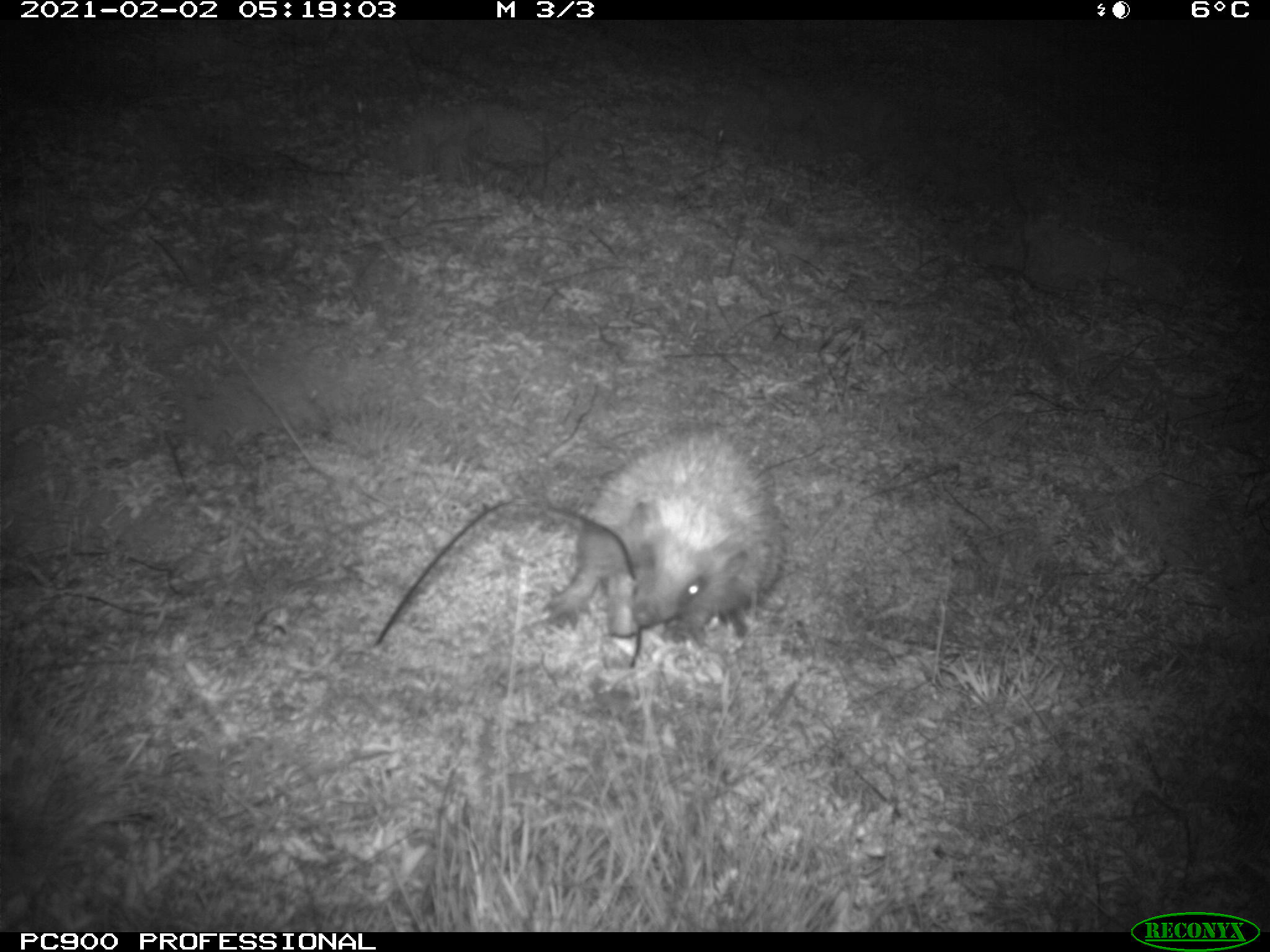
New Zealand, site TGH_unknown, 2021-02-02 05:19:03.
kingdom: Animalia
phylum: Chordata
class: Mammalia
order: Eulipotyphla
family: Erinaceidae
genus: Erinaceus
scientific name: Erinaceus europaeus europaeus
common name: european hedgehog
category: hedgehog